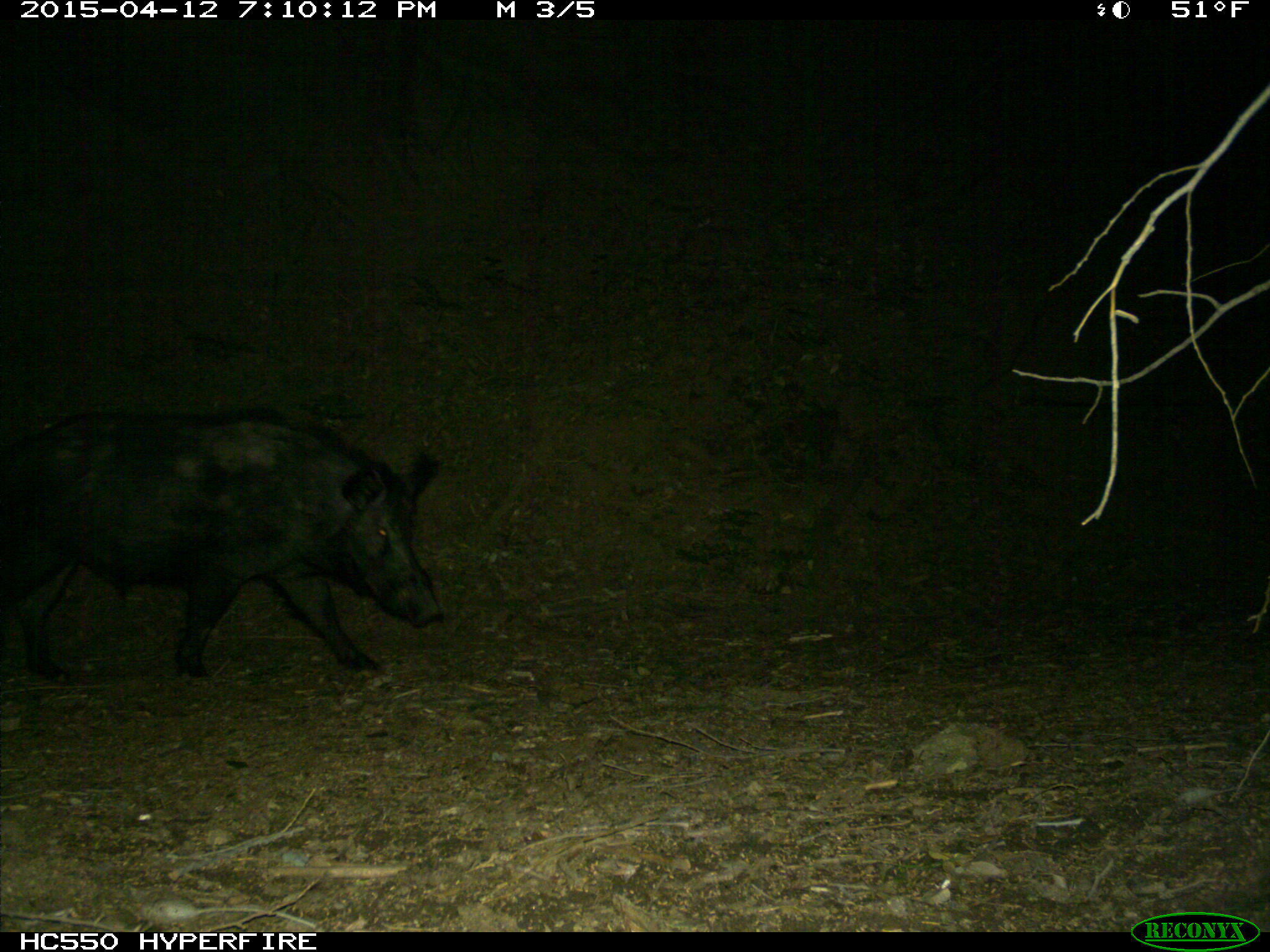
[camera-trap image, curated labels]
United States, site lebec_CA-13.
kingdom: Animalia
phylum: Chordata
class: Mammalia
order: Artiodactyla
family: Suidae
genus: Sus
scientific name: Sus scrofa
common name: wild boar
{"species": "Sus scrofa (wild boar)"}